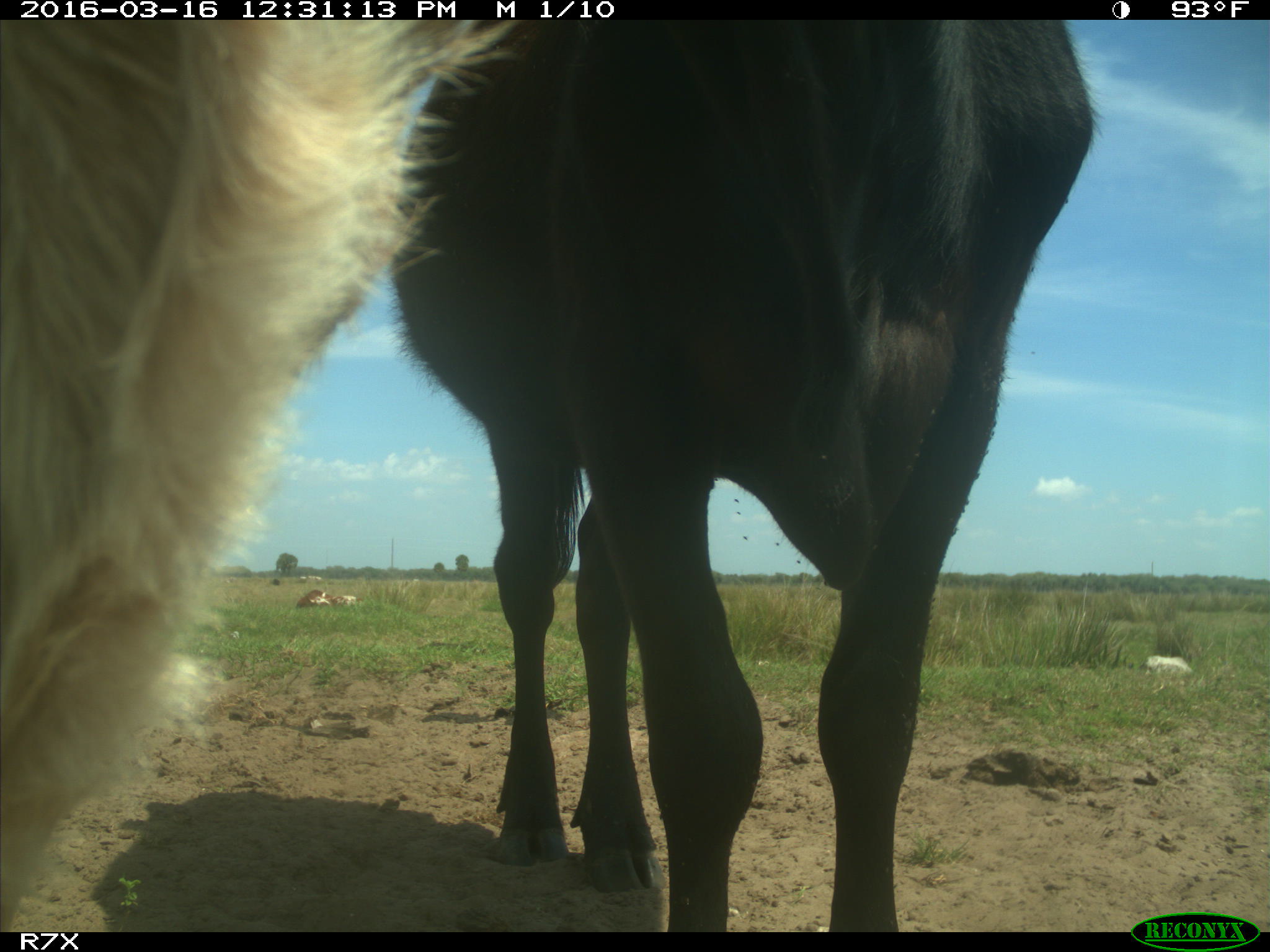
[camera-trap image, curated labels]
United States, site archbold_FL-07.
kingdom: Animalia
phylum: Chordata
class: Mammalia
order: Artiodactyla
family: Bovidae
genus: Bos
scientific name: Bos taurus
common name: domestic cow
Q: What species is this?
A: Bos taurus (domestic cow).